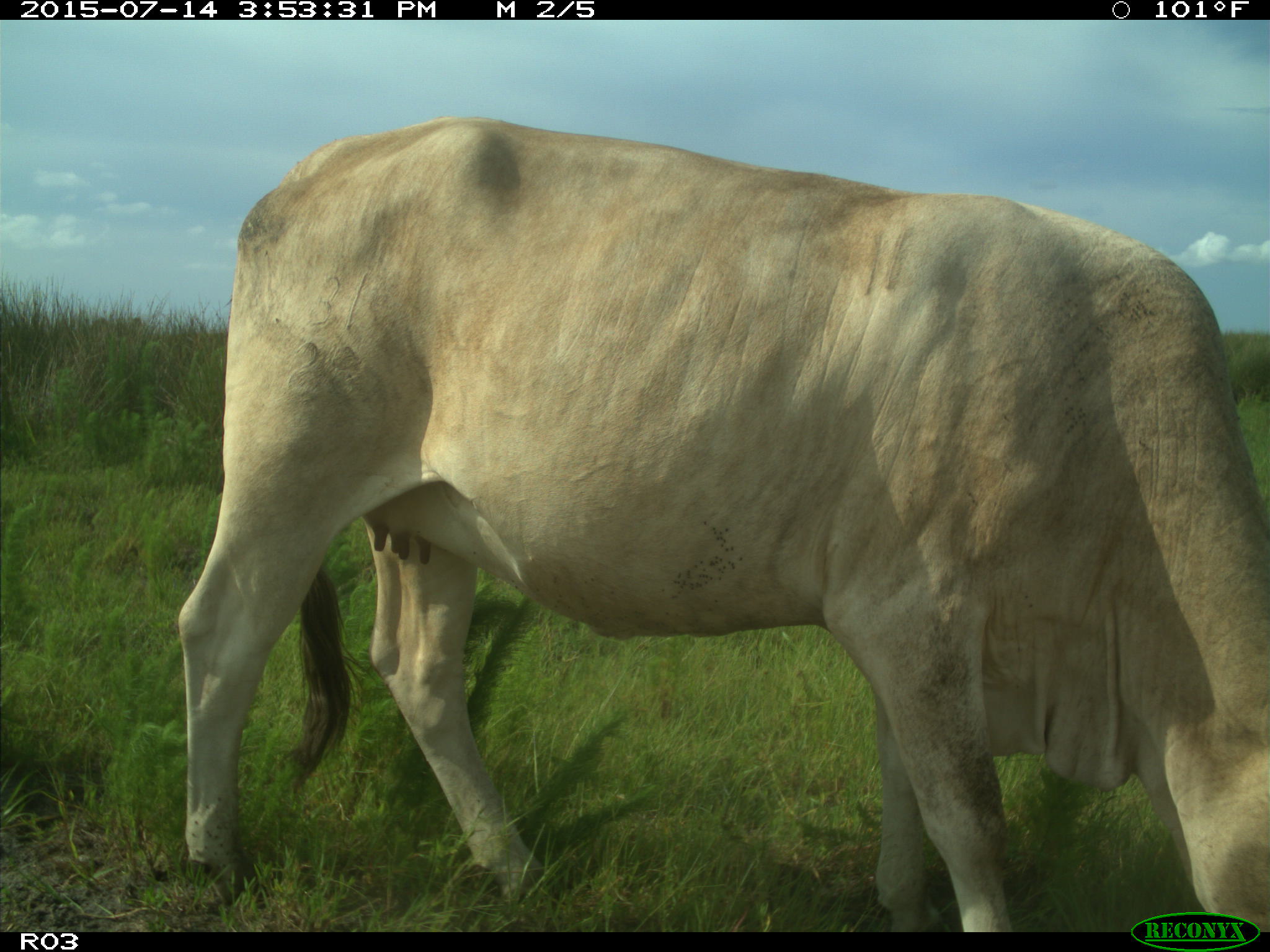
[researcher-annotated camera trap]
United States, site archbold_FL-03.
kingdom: Animalia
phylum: Chordata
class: Mammalia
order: Artiodactyla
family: Bovidae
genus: Bos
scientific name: Bos taurus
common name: domestic cow